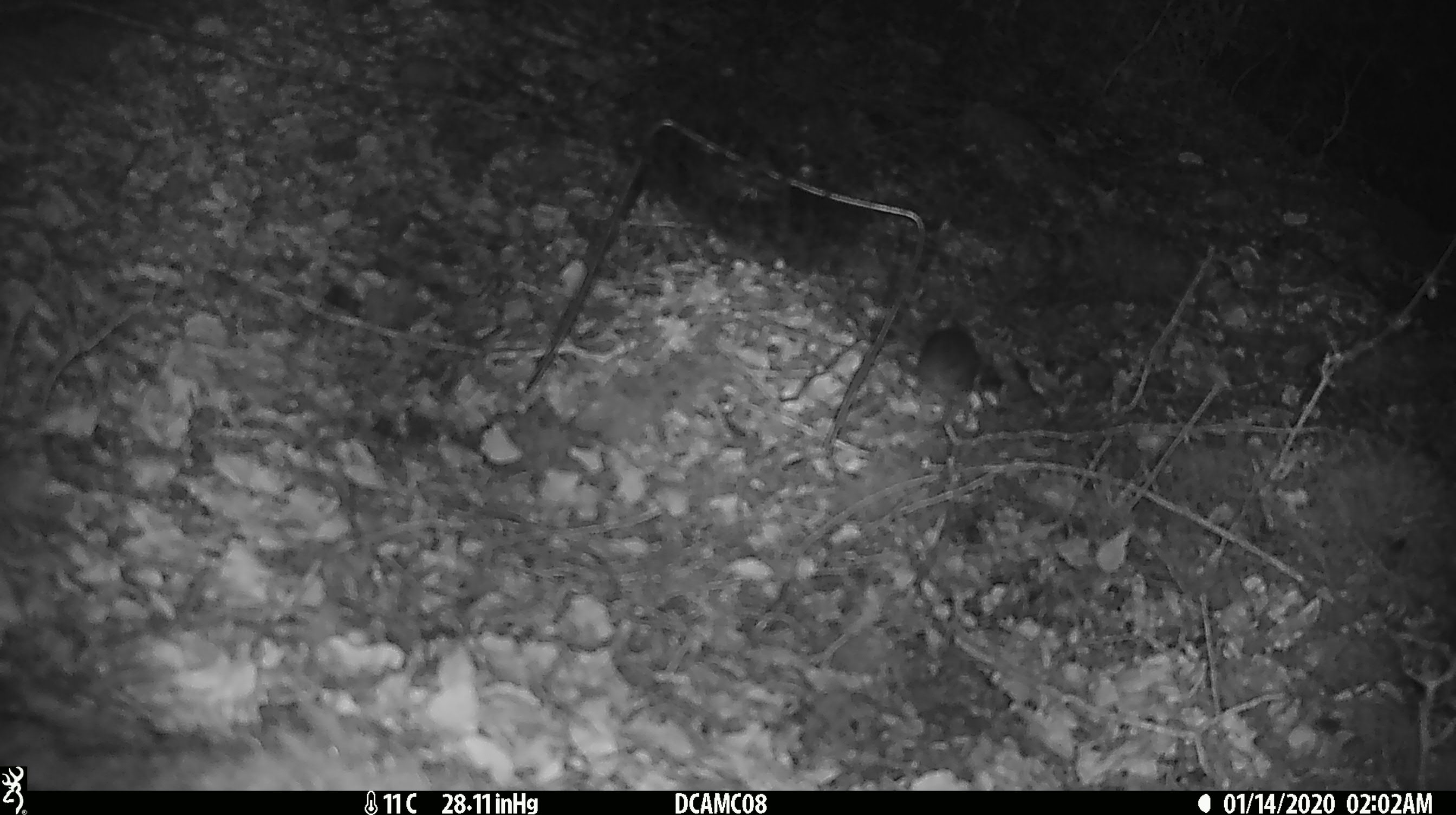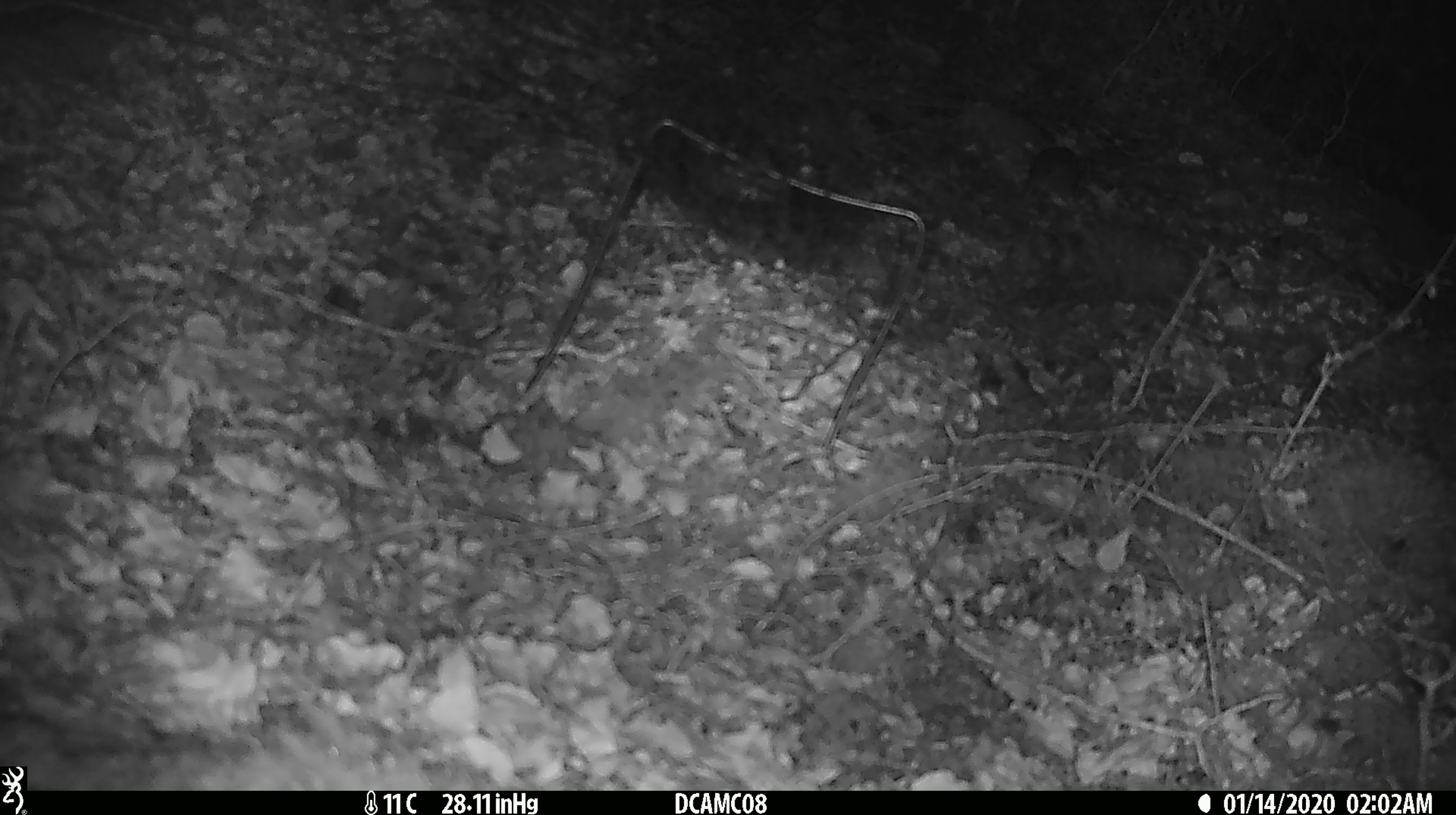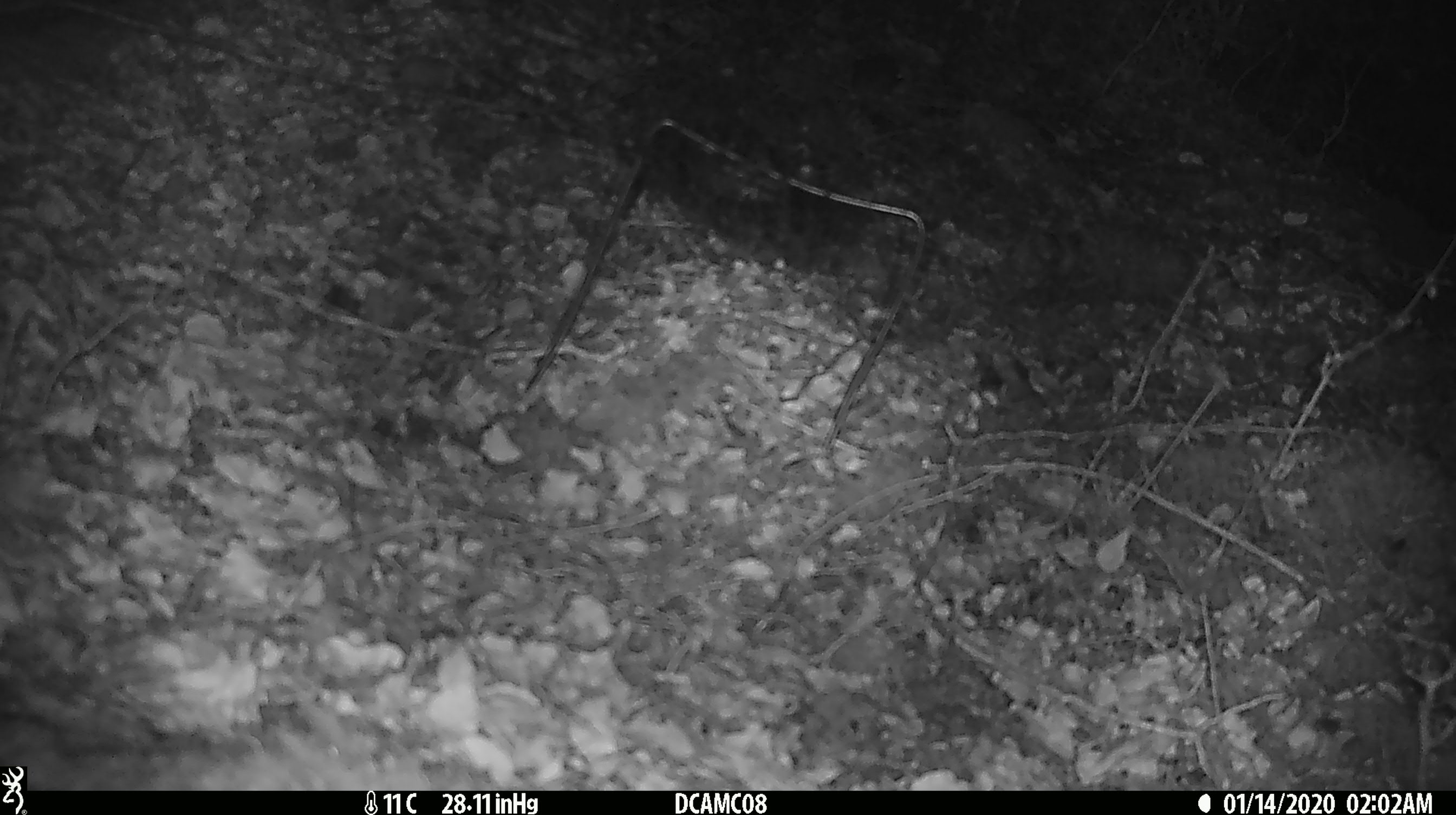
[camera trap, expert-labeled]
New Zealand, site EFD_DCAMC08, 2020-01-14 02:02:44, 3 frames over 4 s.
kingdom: Animalia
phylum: Chordata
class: Mammalia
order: Rodentia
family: Muridae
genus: Mus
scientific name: Mus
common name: mouse